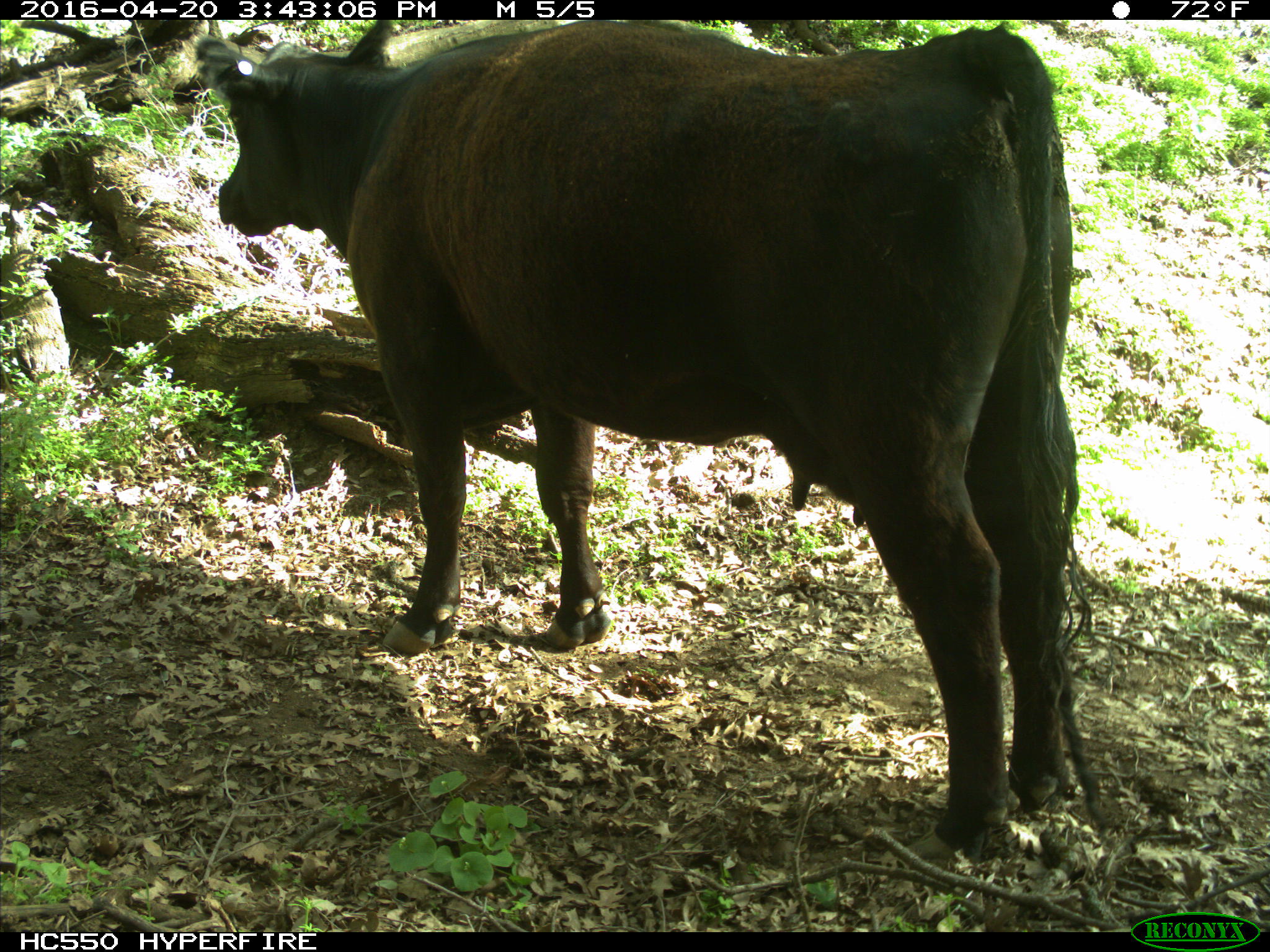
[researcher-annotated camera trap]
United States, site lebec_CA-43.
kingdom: Animalia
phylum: Chordata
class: Mammalia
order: Artiodactyla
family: Bovidae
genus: Bos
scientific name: Bos taurus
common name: domestic cow